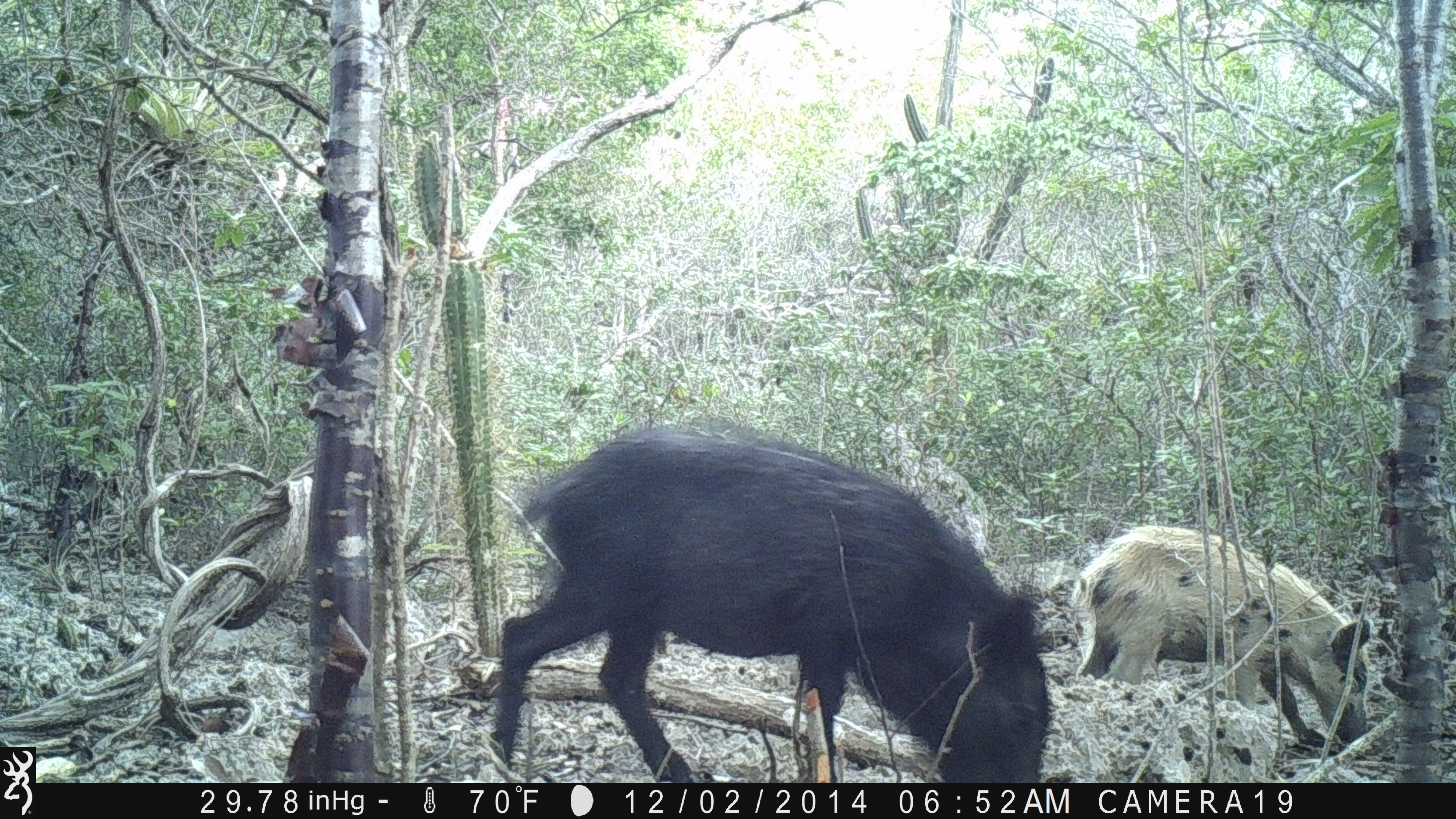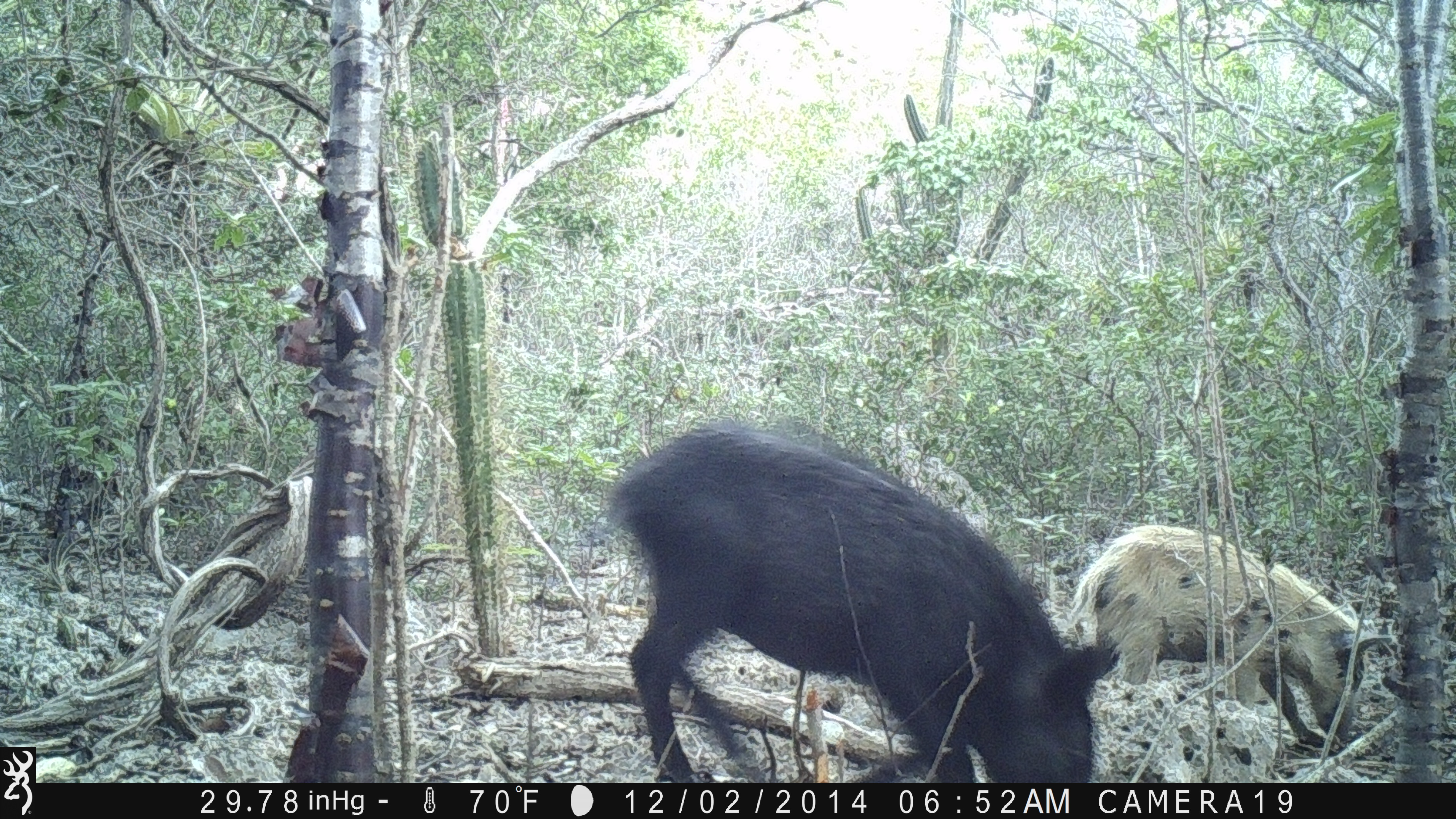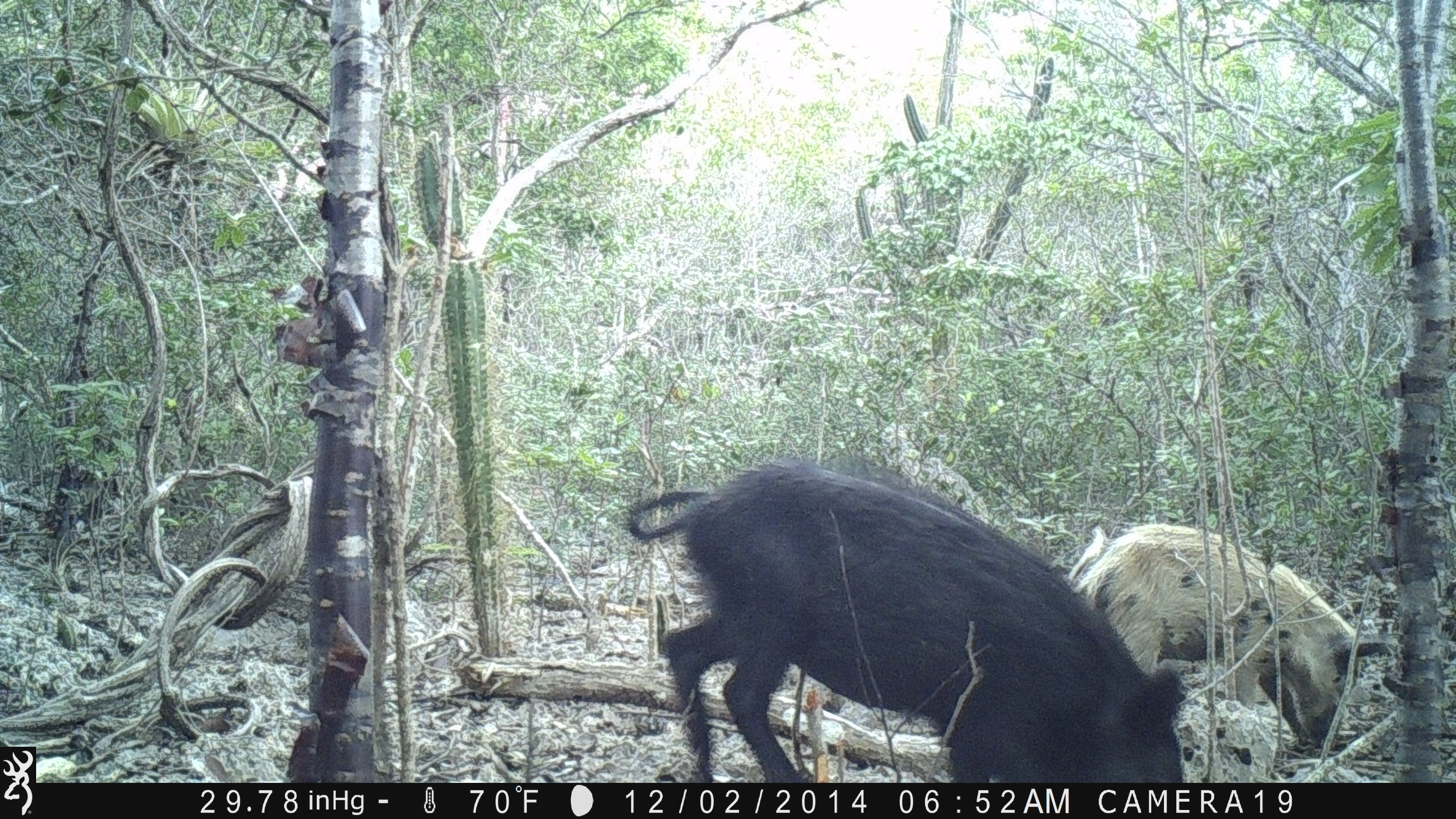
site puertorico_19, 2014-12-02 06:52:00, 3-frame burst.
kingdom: Animalia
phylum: Chordata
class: Mammalia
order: Artiodactyla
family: Suidae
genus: Sus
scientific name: Sus scrofa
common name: pig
Pig (Sus scrofa).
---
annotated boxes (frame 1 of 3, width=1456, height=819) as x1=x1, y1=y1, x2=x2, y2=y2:
pig: x1=477, y1=421, x2=1046, y2=787; x1=1069, y1=521, x2=1367, y2=722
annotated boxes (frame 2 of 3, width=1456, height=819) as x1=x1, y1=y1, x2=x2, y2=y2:
pig: x1=594, y1=418, x2=1115, y2=785; x1=1073, y1=526, x2=1393, y2=747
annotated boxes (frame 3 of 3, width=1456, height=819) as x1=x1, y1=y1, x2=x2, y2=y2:
pig: x1=620, y1=453, x2=1196, y2=779; x1=1072, y1=520, x2=1388, y2=751